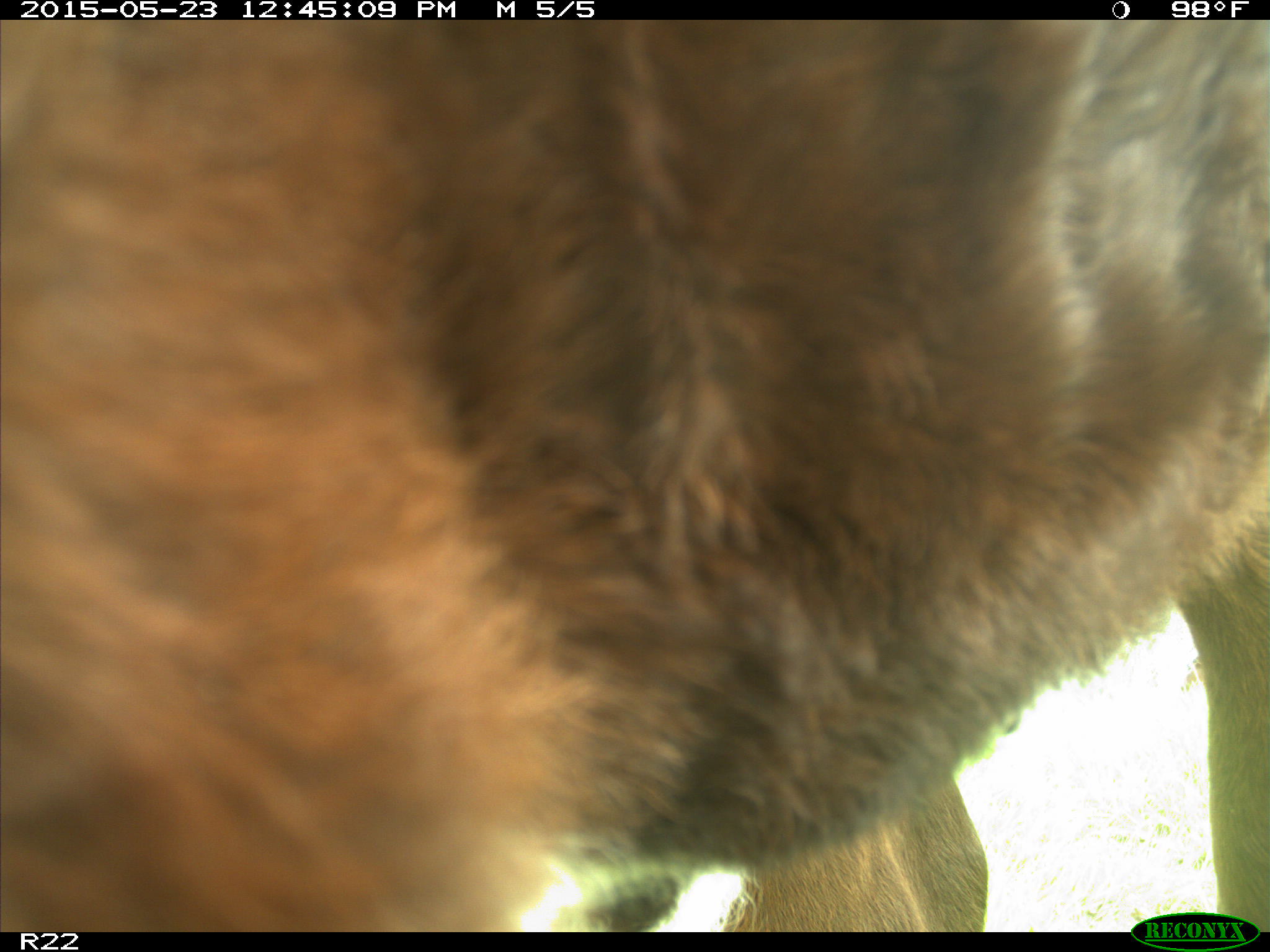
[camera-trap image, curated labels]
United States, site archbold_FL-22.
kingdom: Animalia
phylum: Chordata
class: Mammalia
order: Artiodactyla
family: Bovidae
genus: Bos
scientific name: Bos taurus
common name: domestic cow